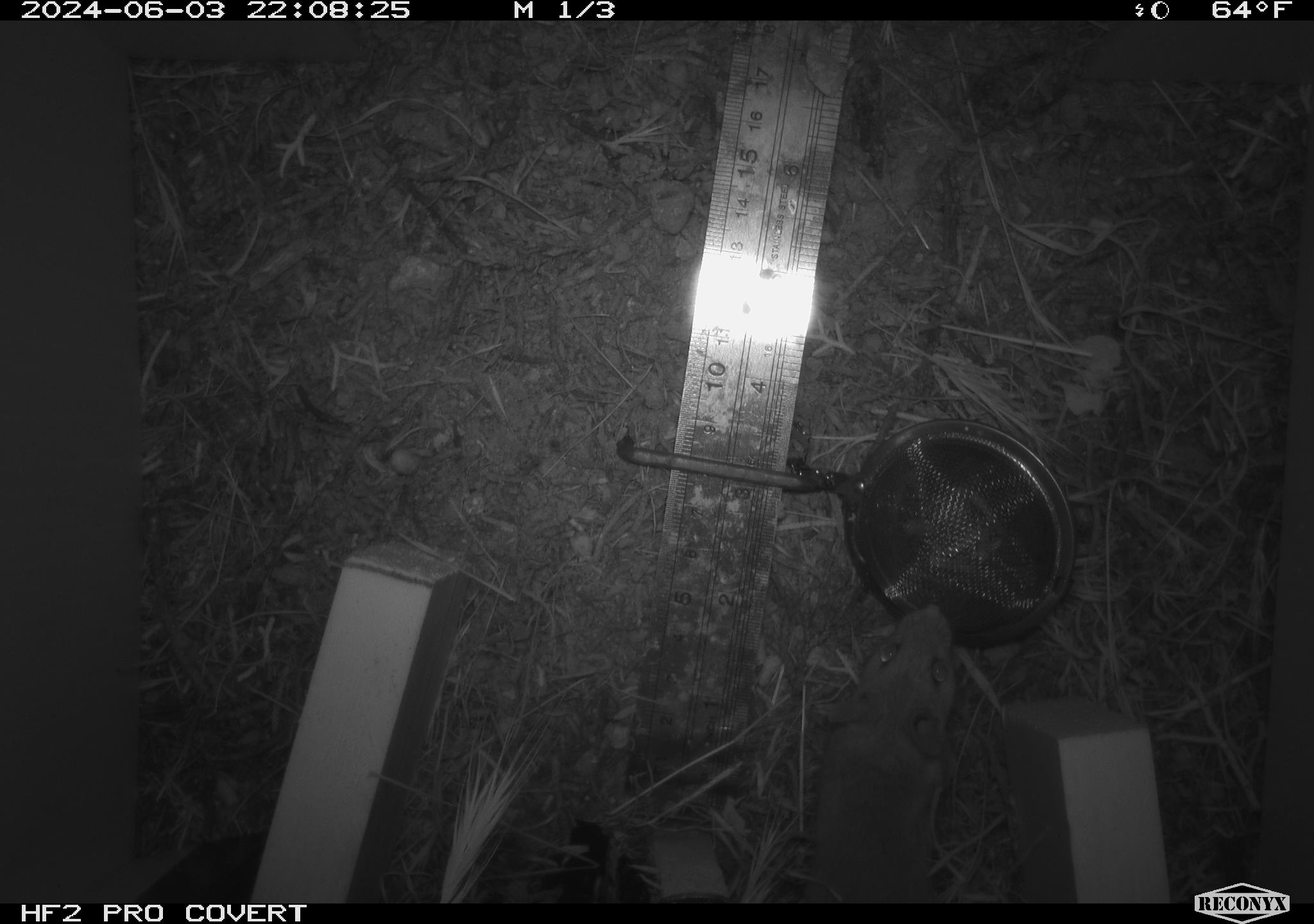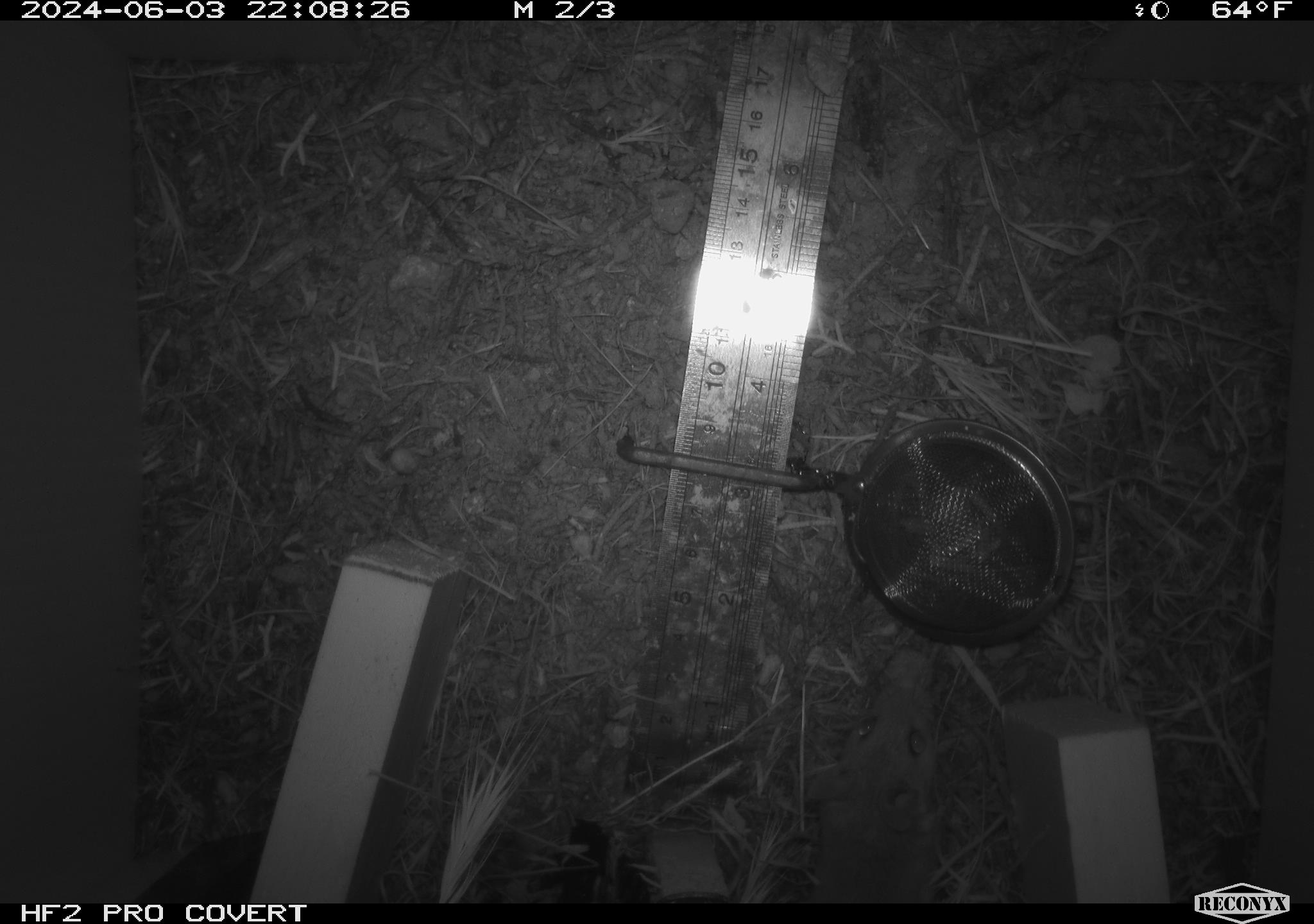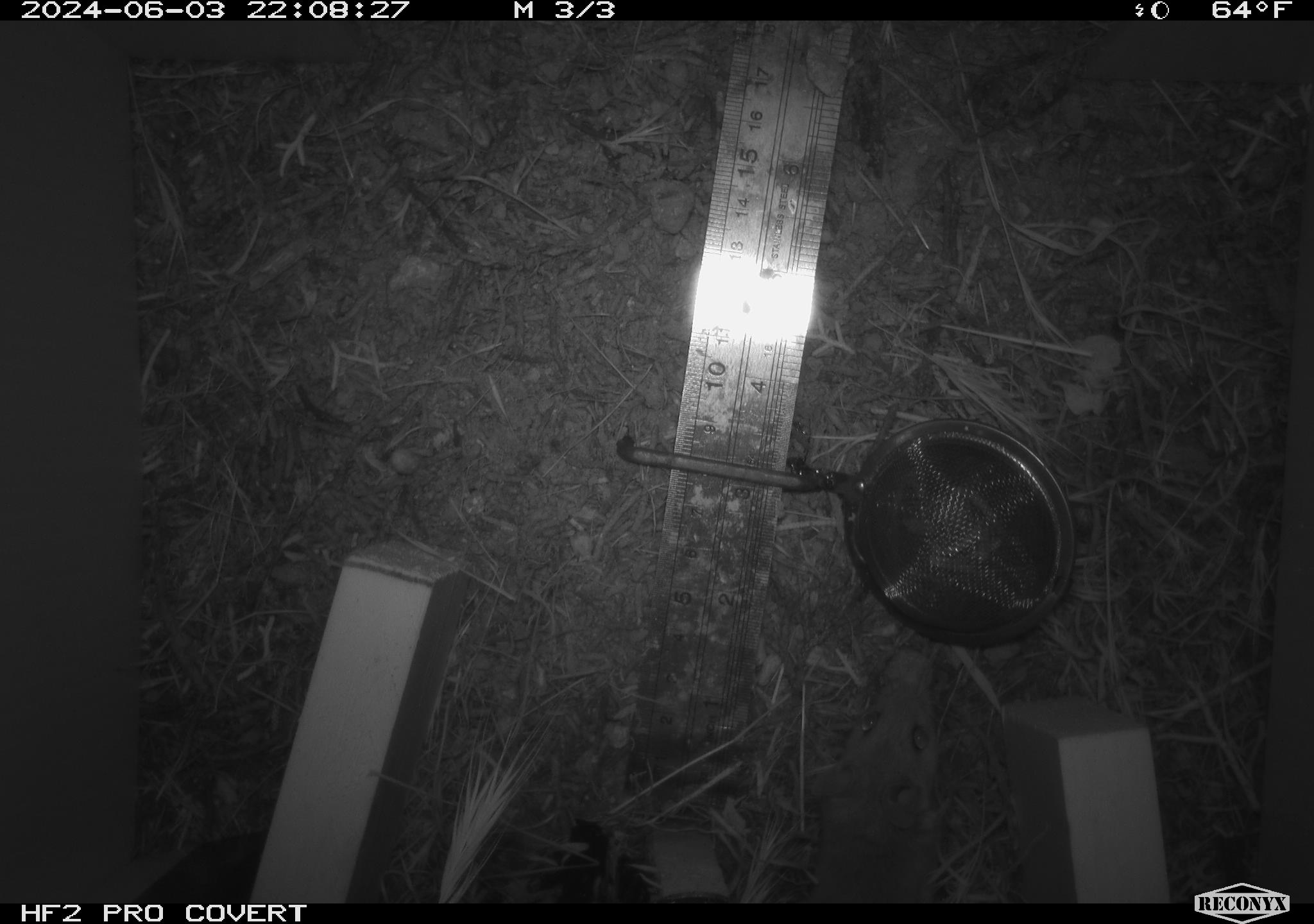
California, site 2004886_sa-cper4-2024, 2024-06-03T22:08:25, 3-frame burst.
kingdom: Animalia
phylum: Chordata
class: Mammalia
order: Rodentia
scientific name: Rodentia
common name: rodent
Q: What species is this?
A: Rodent (Rodentia).